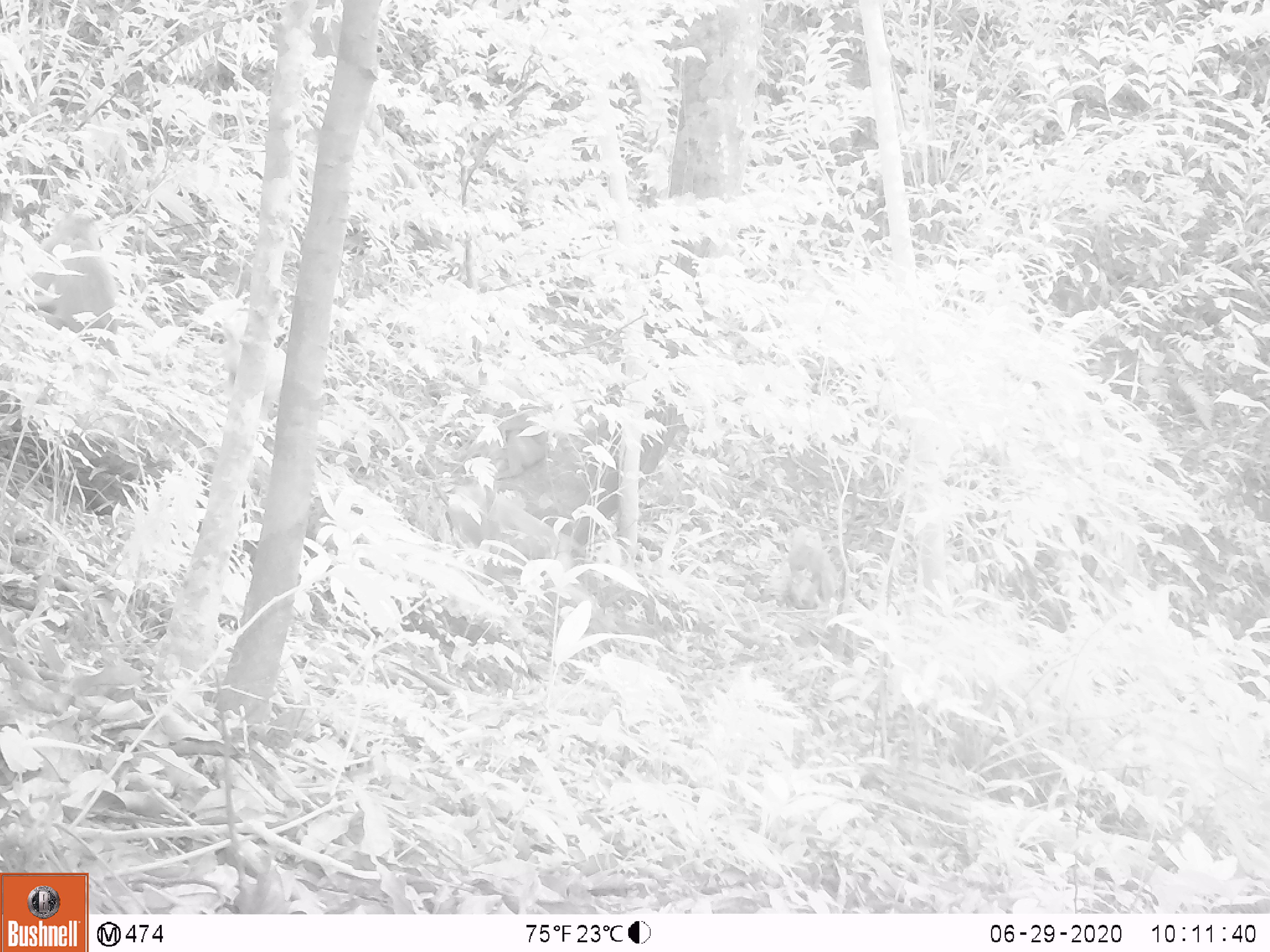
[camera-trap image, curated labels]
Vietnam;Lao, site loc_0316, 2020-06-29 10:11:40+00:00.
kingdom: Animalia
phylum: Chordata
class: Mammalia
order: Primates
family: Cercopithecidae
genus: Macaca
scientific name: Macaca nemestrina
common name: pig-tailed macaque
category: pig tailed macaque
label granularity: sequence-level